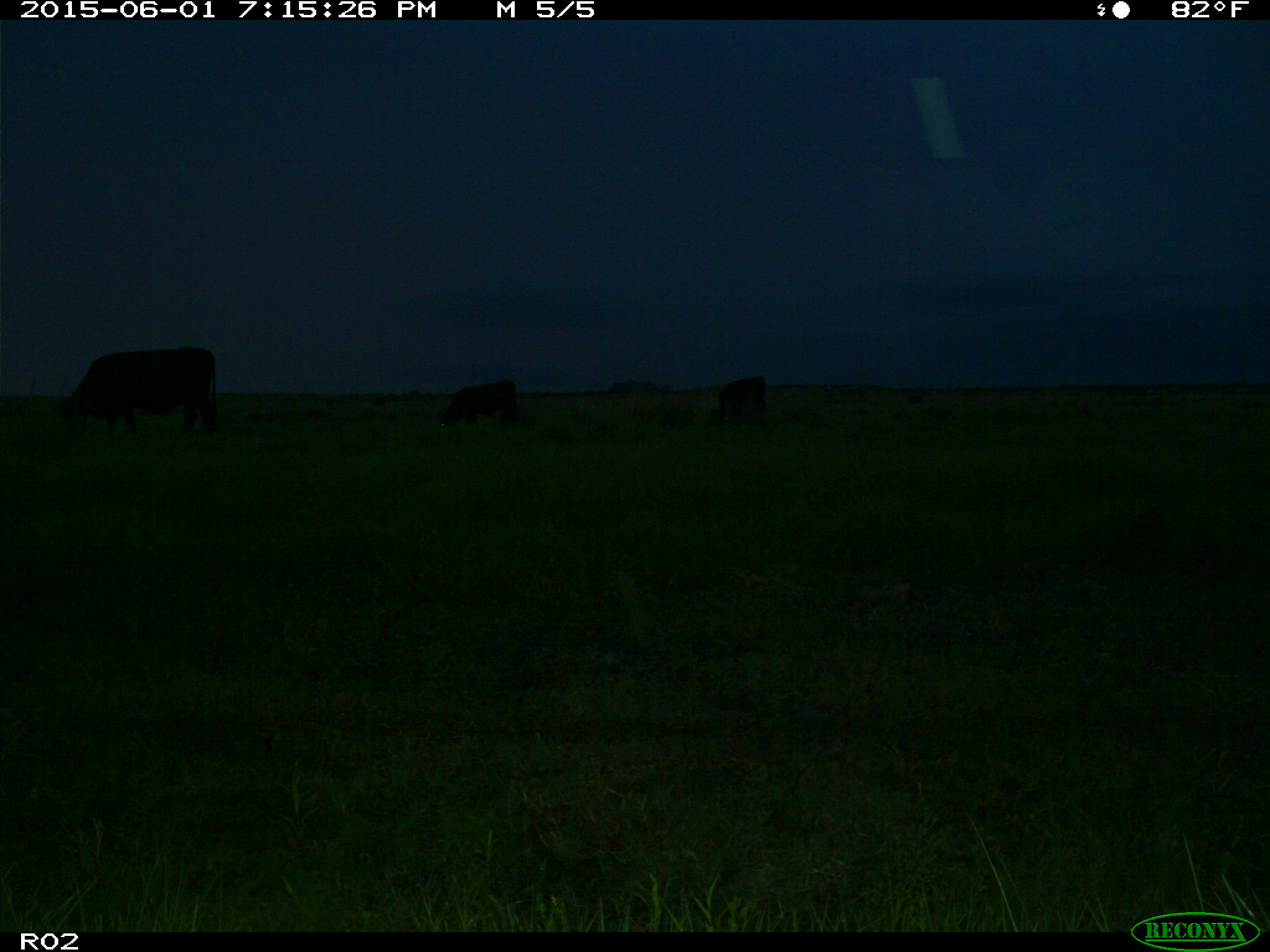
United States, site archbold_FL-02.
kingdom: Animalia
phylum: Chordata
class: Mammalia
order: Artiodactyla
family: Bovidae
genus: Bos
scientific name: Bos taurus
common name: domestic cow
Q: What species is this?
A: Bos taurus (domestic cow).